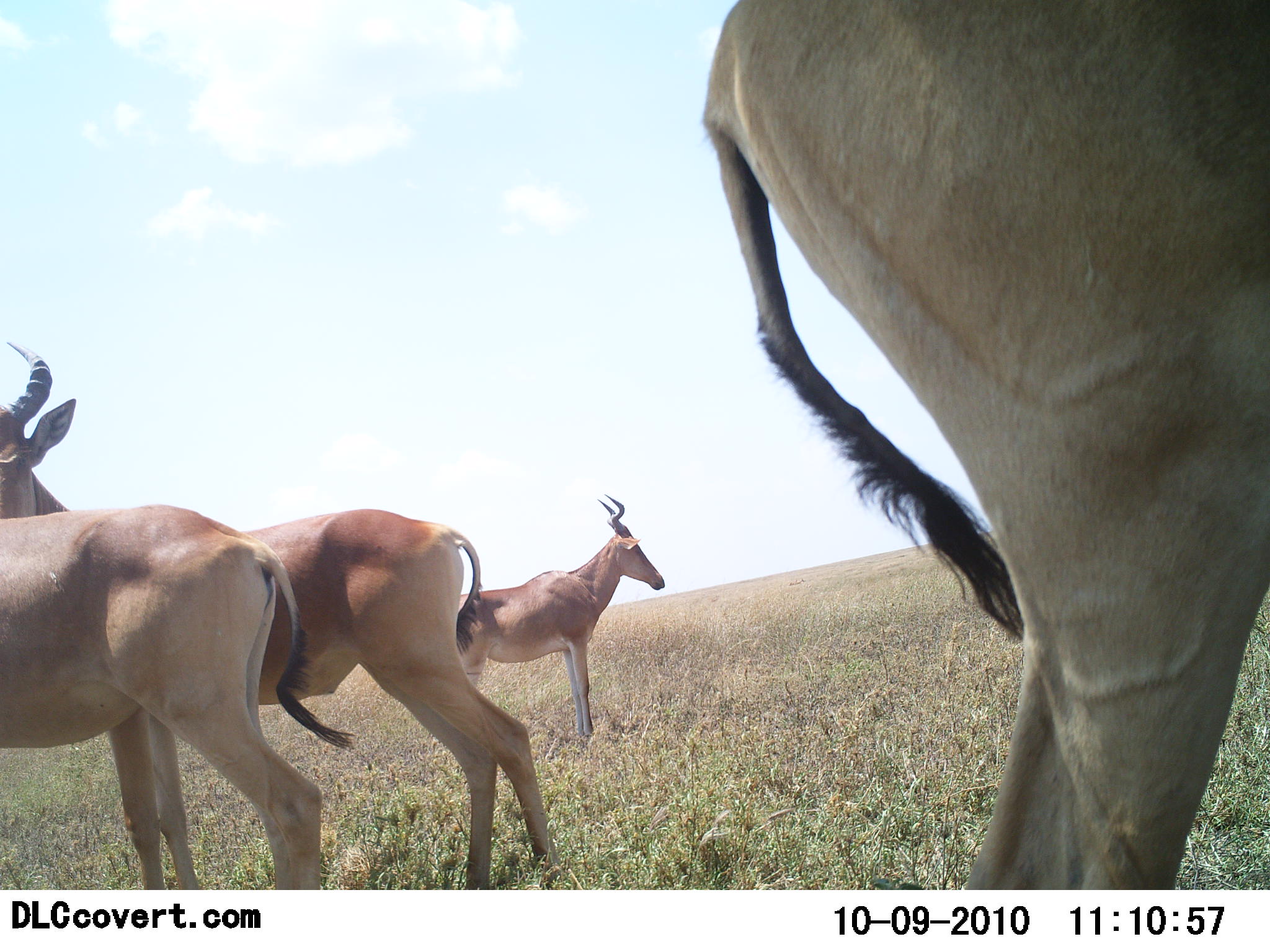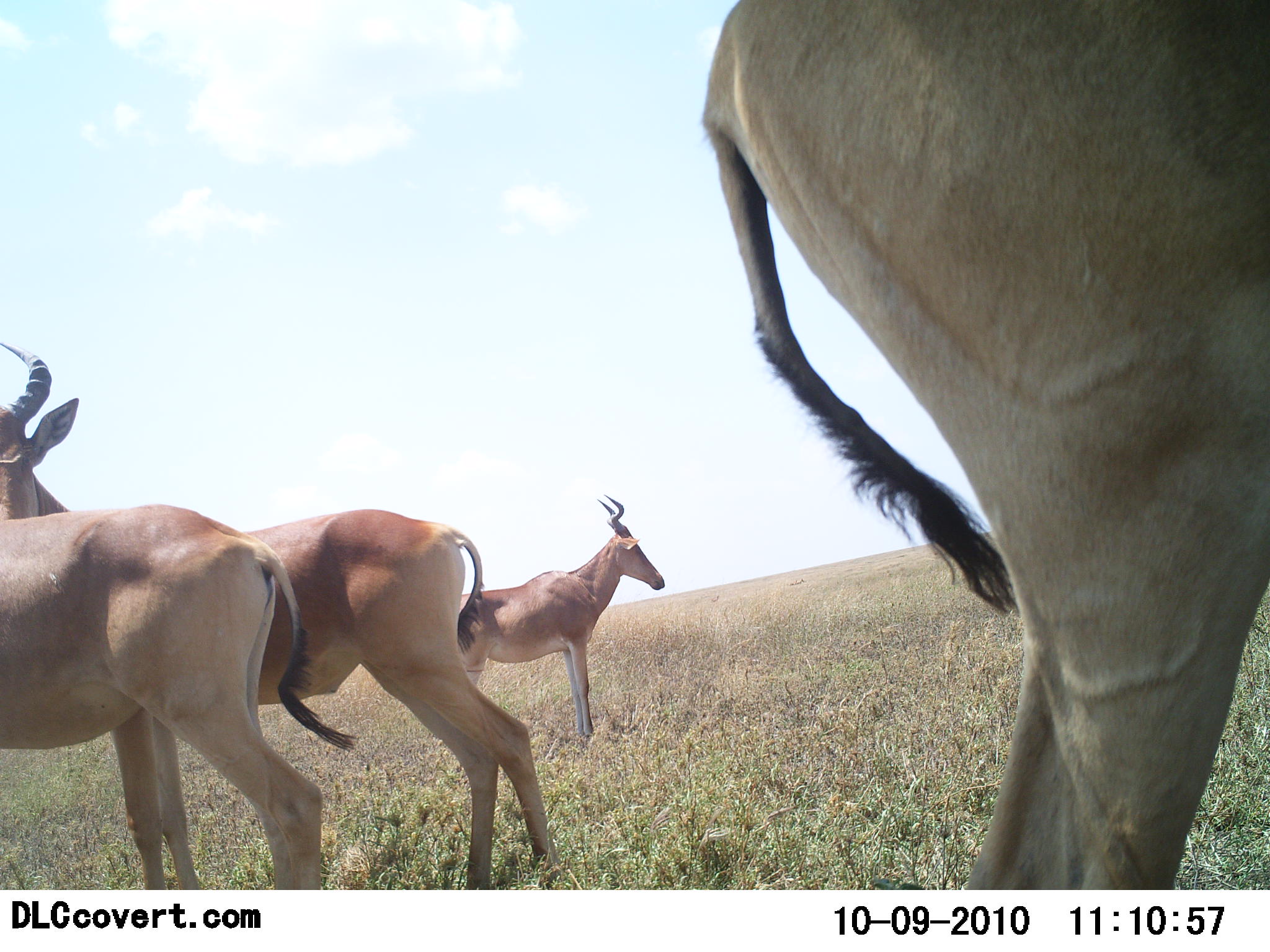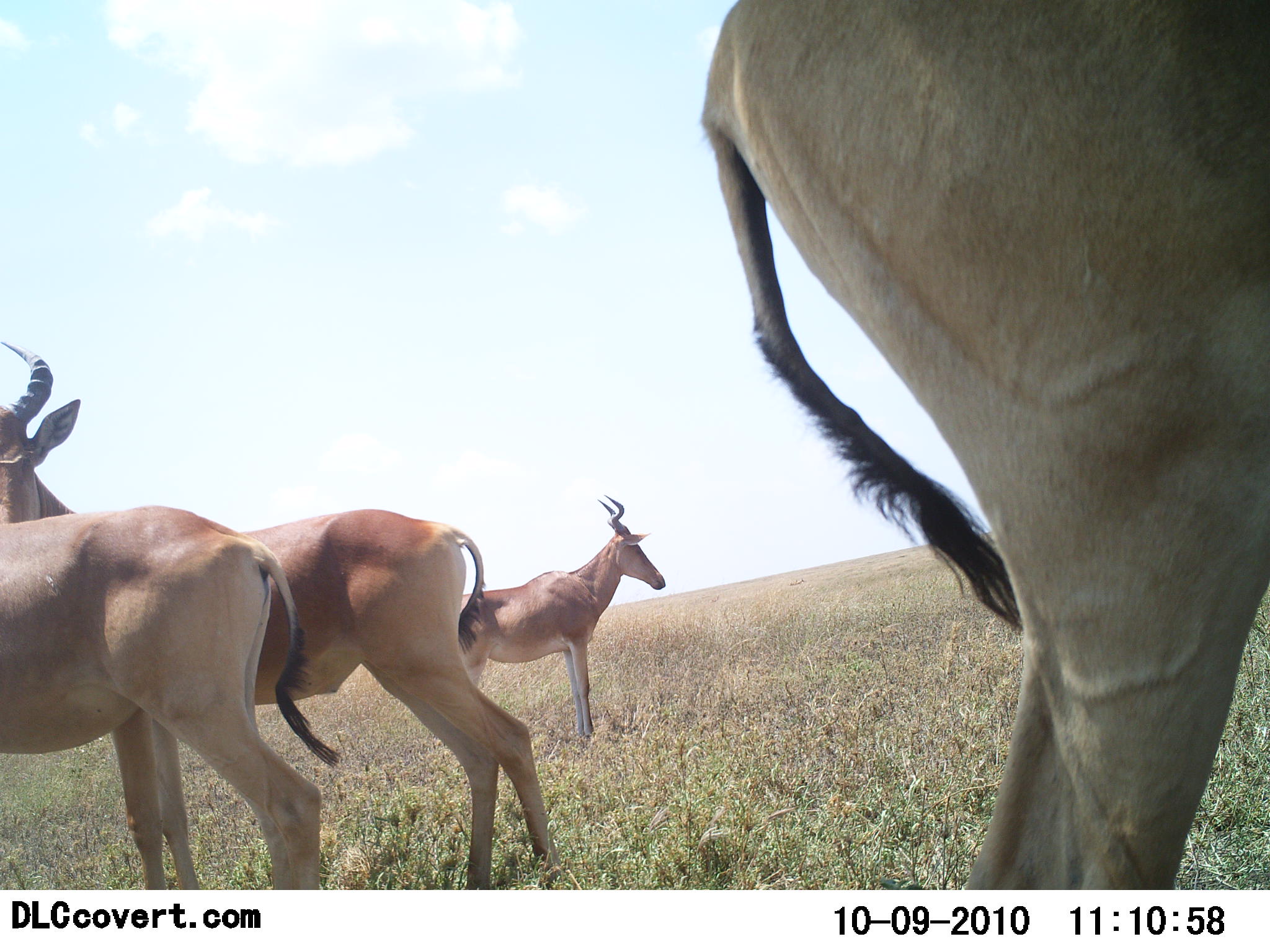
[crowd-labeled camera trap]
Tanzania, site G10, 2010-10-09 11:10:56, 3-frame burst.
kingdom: Animalia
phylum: Chordata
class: Mammalia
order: Artiodactyla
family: Bovidae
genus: Alcelaphus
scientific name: Alcelaphus buselaphus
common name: hartebeest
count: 4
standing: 94%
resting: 0%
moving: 6%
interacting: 0%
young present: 0%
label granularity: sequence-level